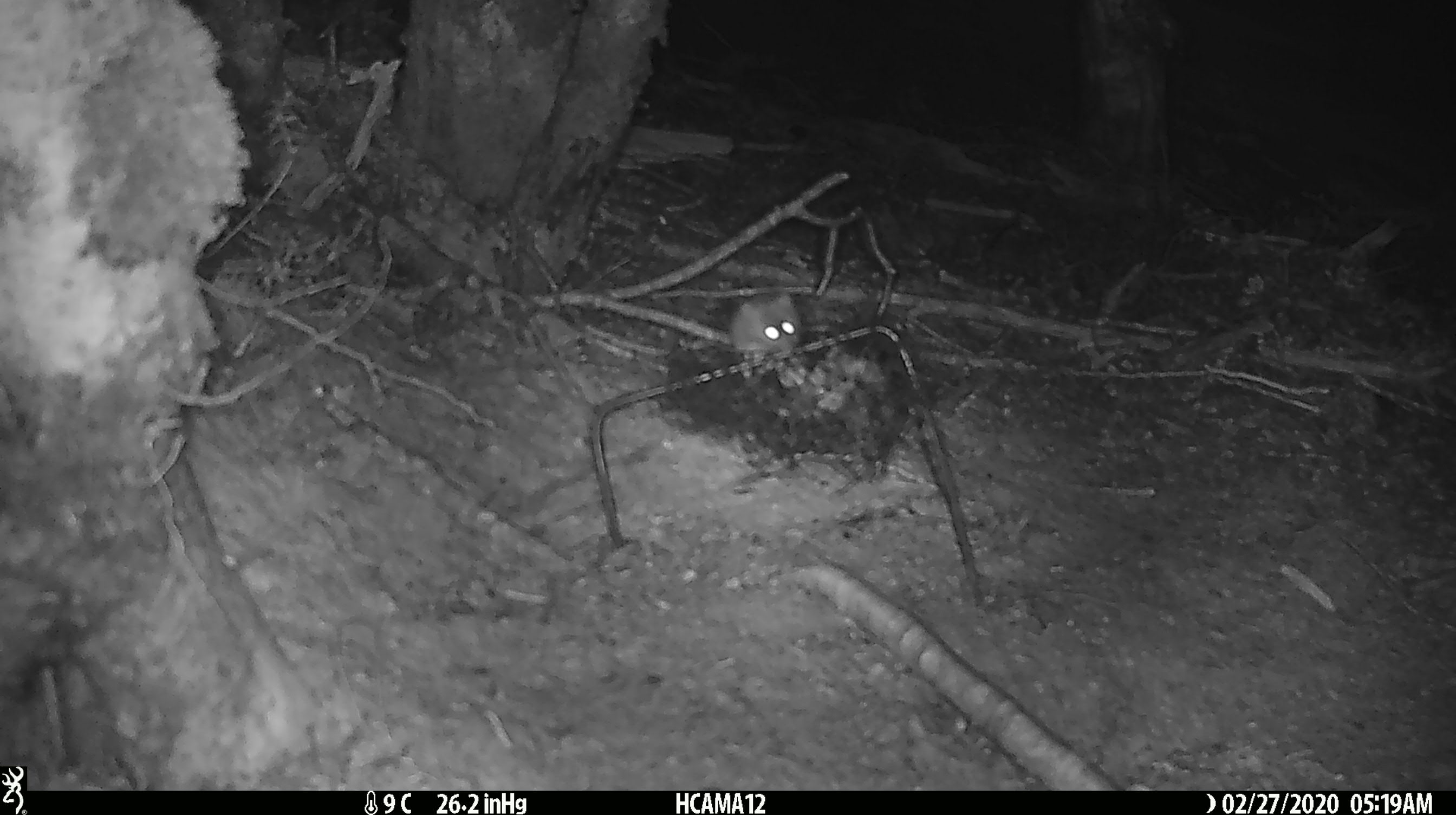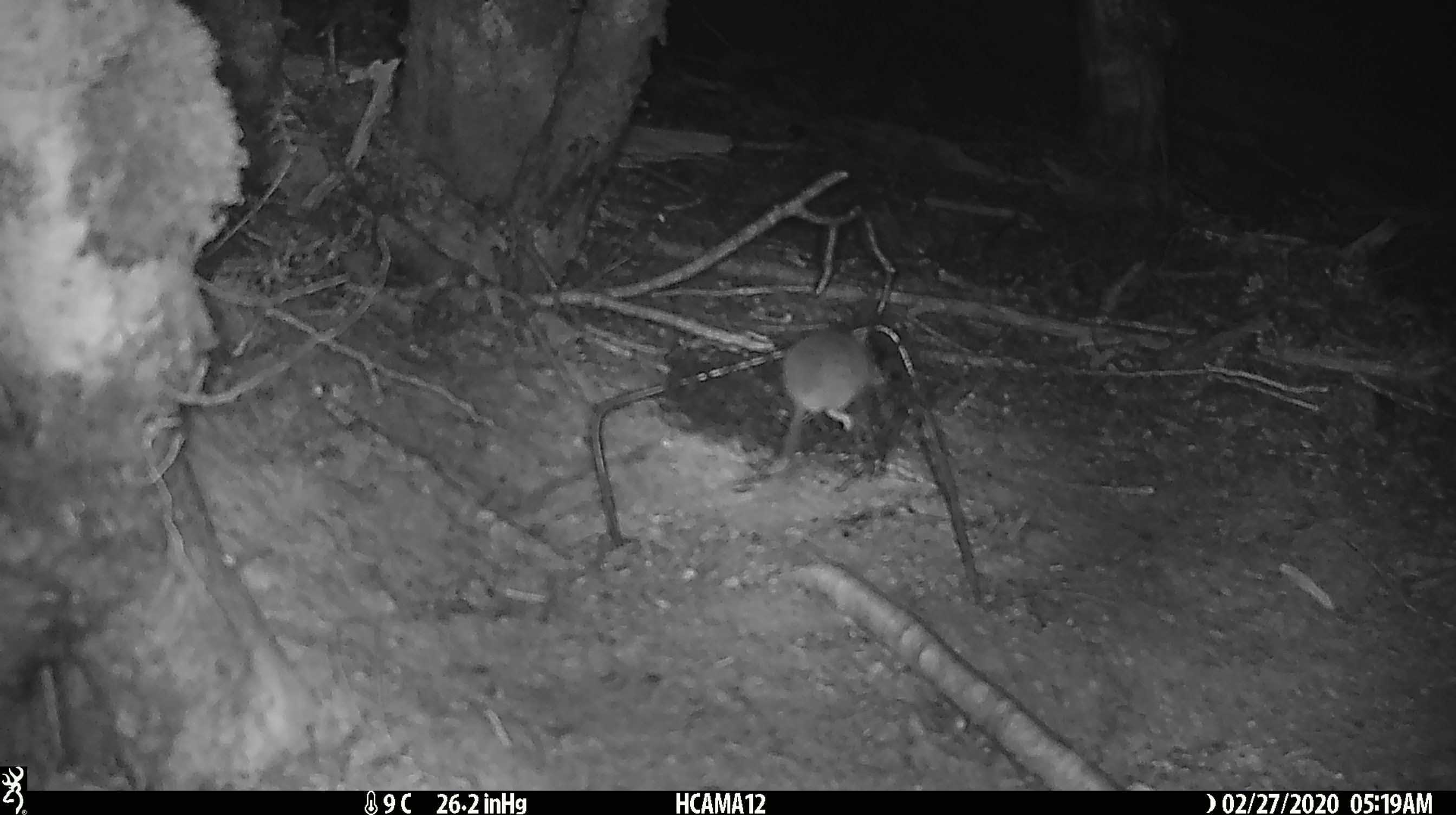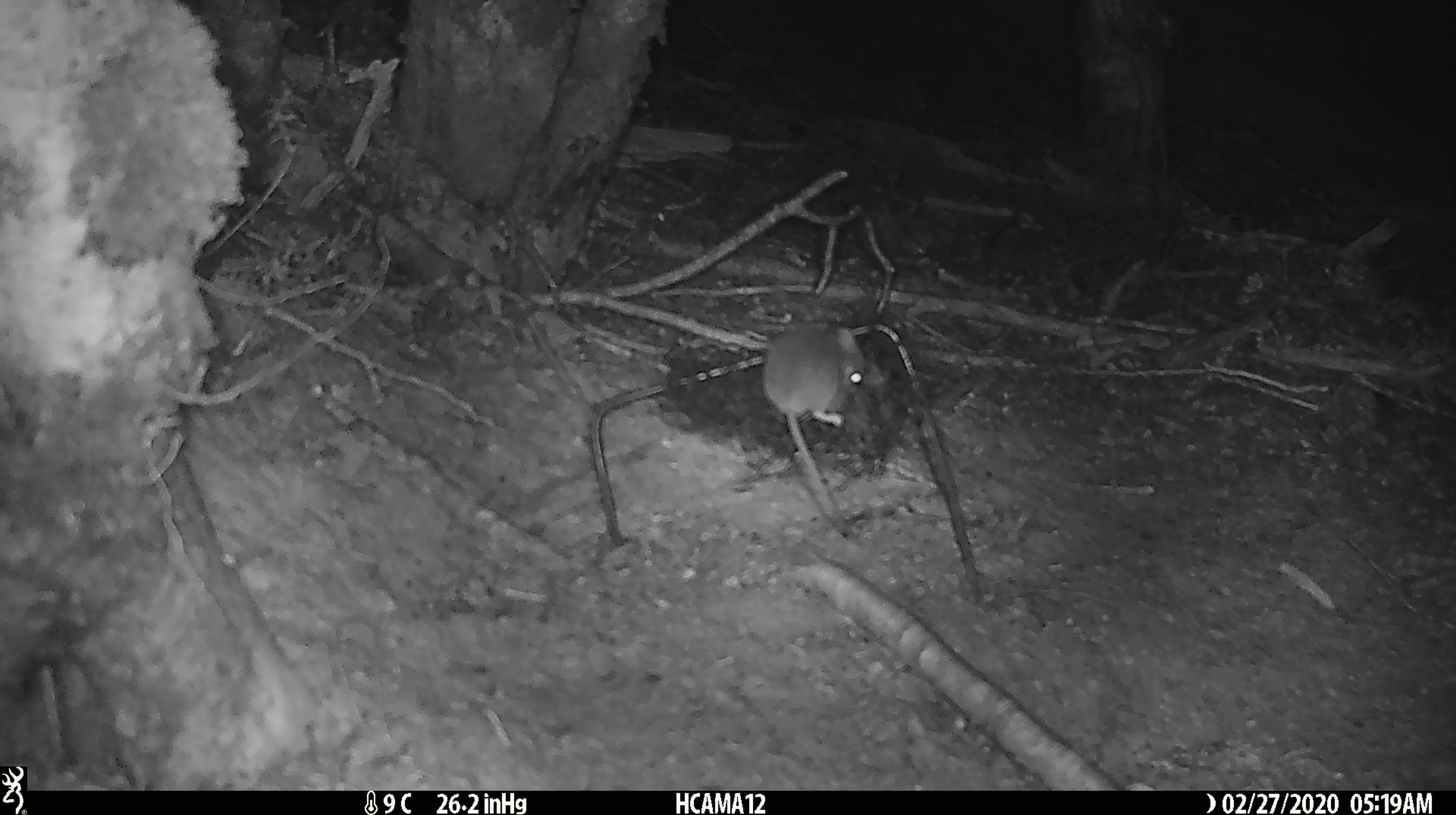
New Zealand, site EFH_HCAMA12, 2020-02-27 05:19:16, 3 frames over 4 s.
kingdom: Animalia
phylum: Chordata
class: Mammalia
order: Rodentia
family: Muridae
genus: Mus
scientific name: Mus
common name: mouse